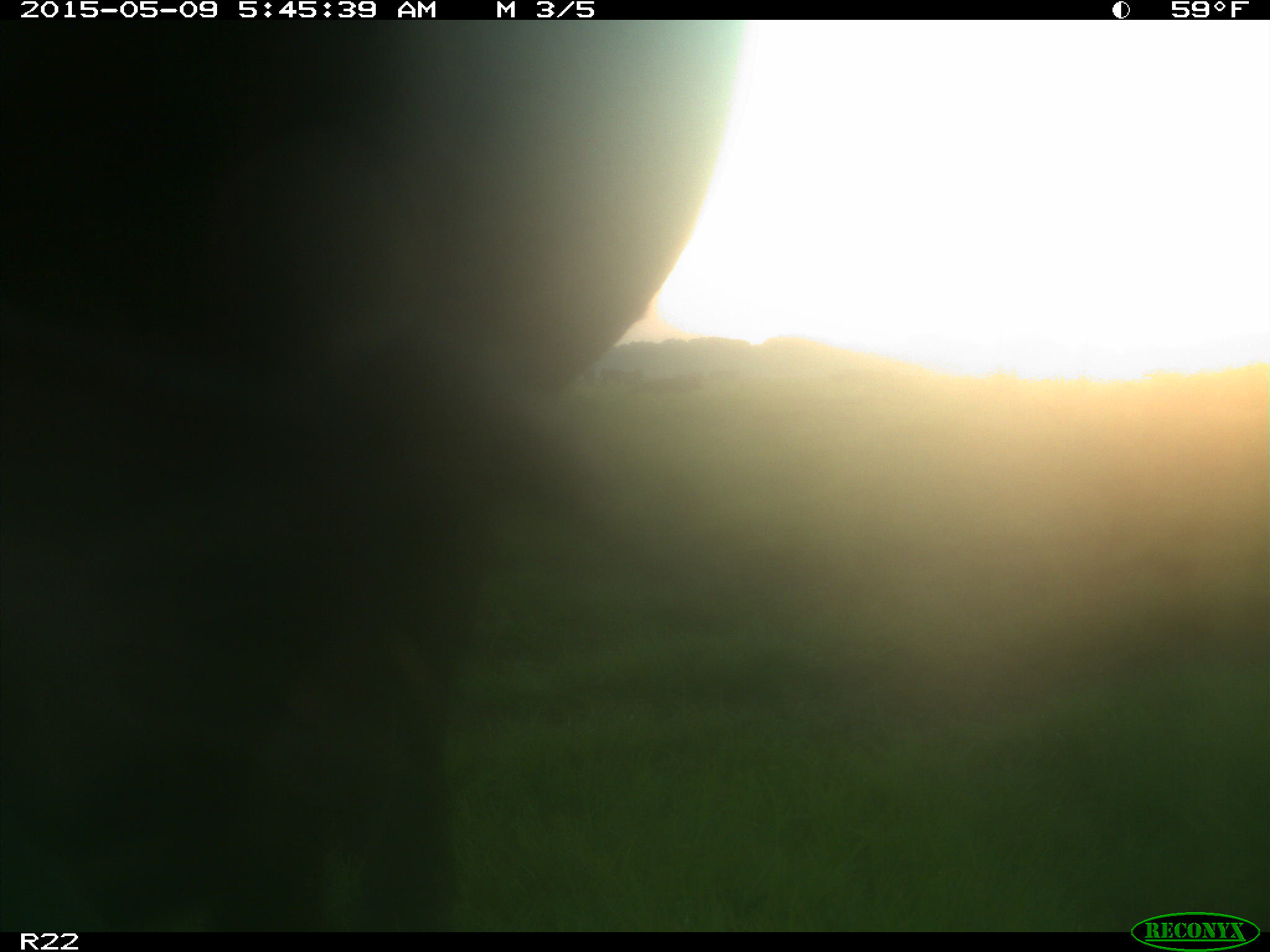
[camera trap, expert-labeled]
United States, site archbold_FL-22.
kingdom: Animalia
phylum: Chordata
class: Mammalia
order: Artiodactyla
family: Bovidae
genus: Bos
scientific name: Bos taurus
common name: domestic cow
Bos taurus (domestic cow).